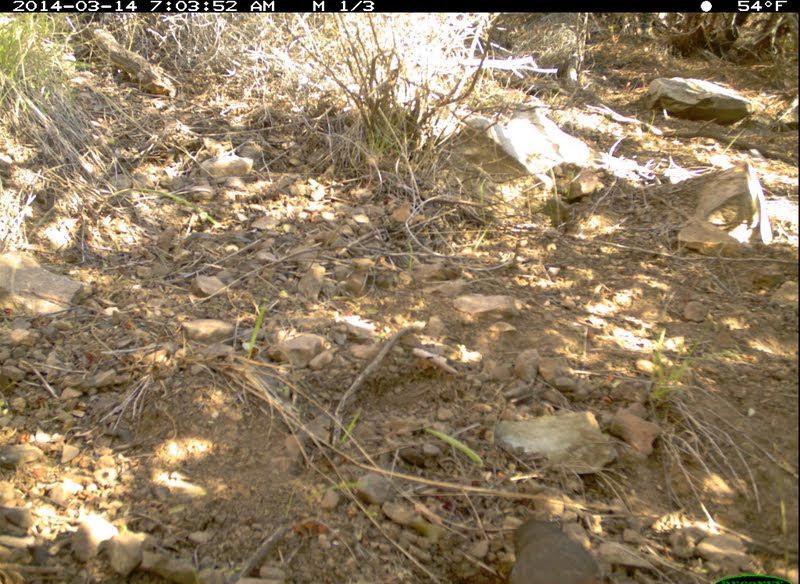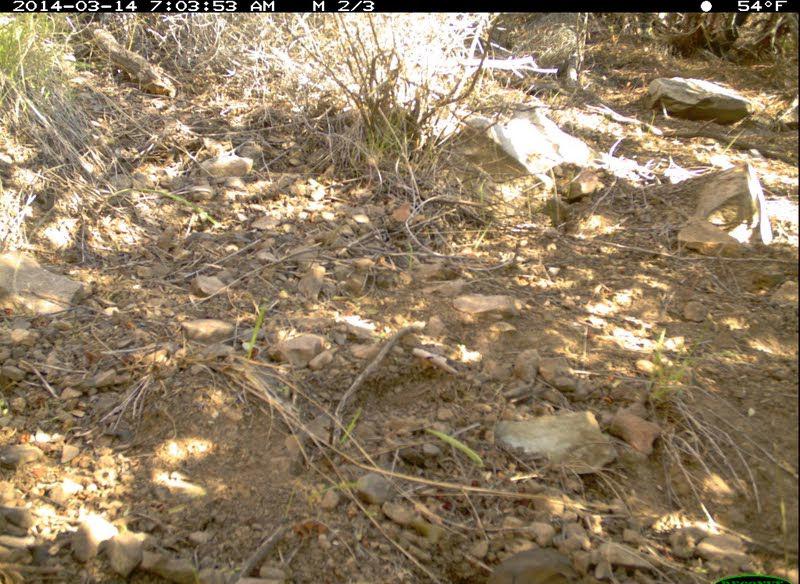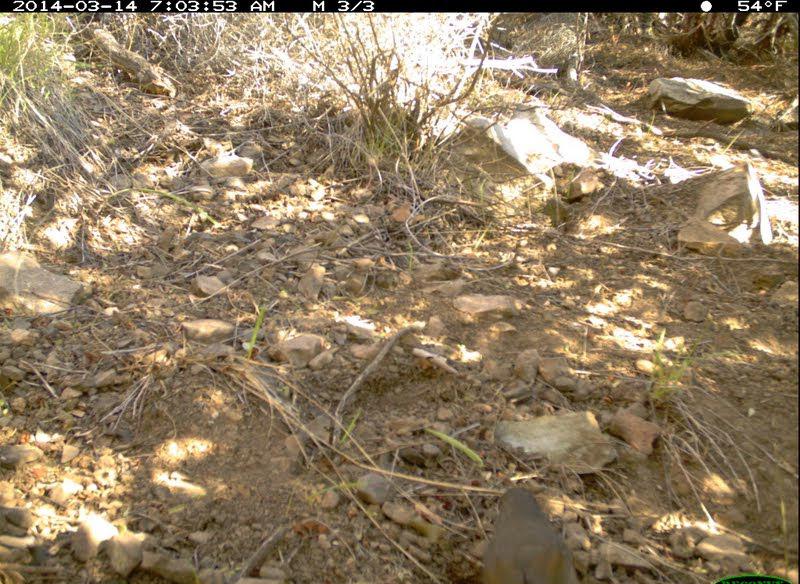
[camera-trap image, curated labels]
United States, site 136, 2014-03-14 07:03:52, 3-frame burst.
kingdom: Animalia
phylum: Chordata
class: Aves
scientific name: Aves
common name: bird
Bird (Aves).